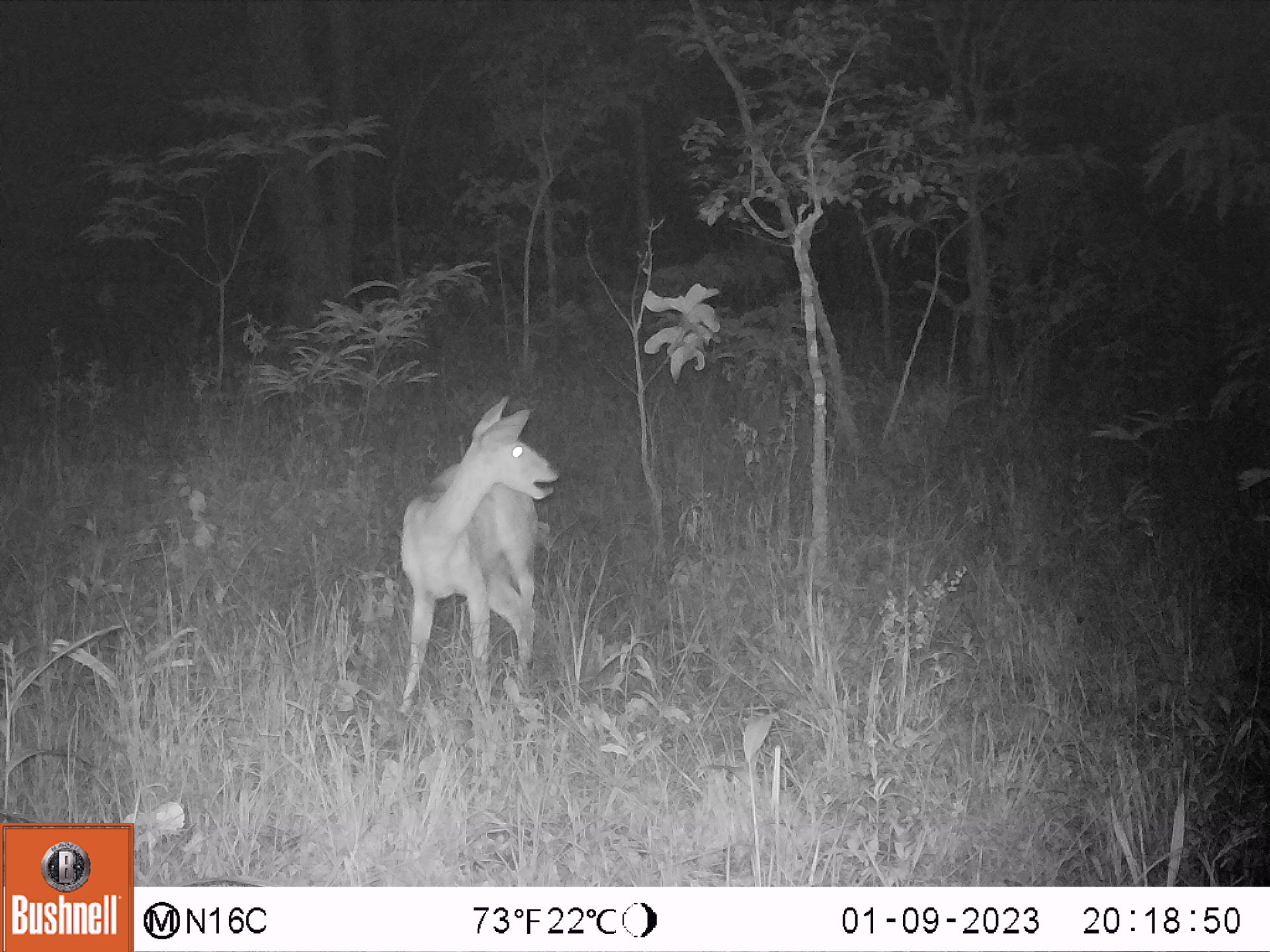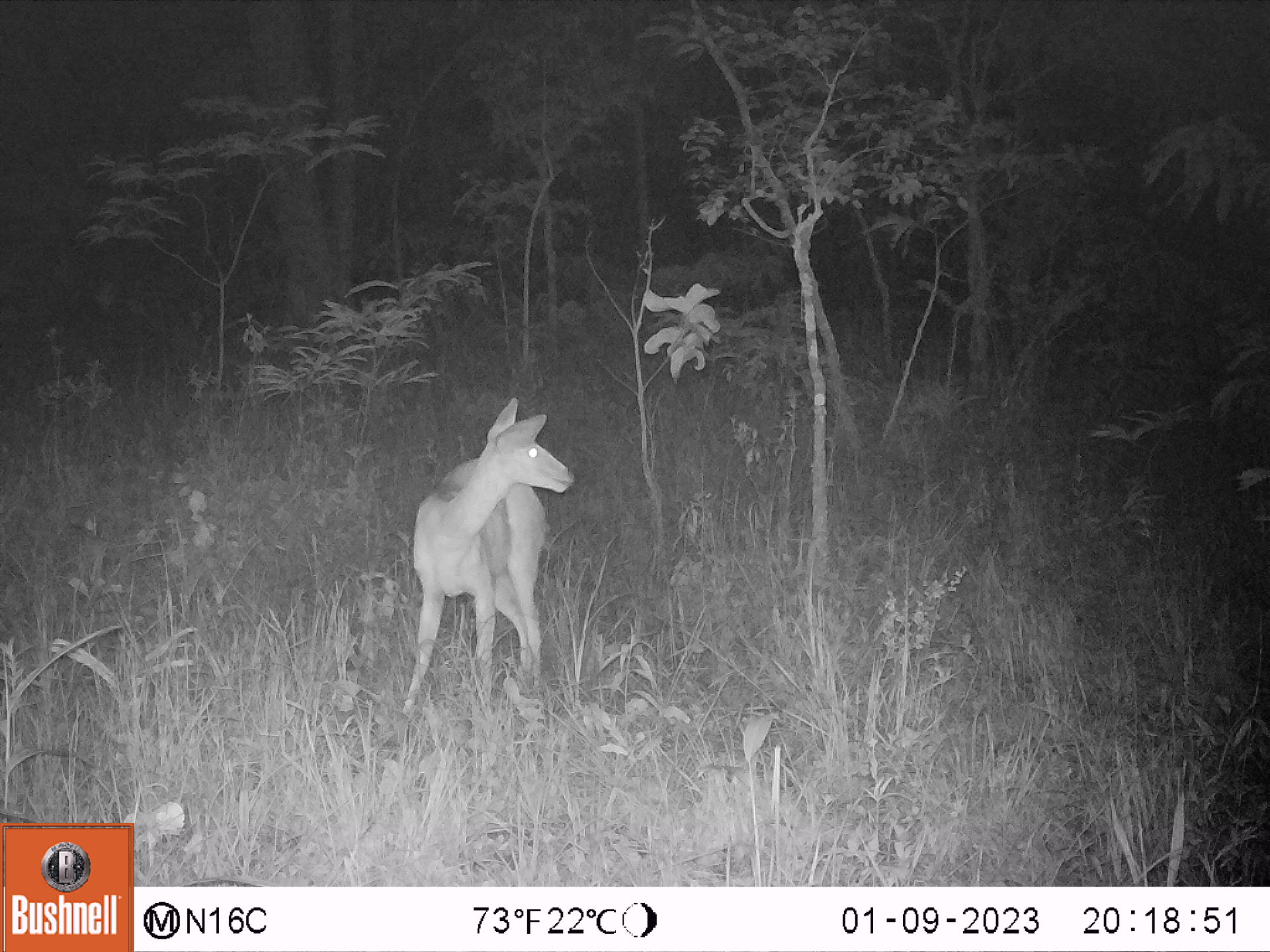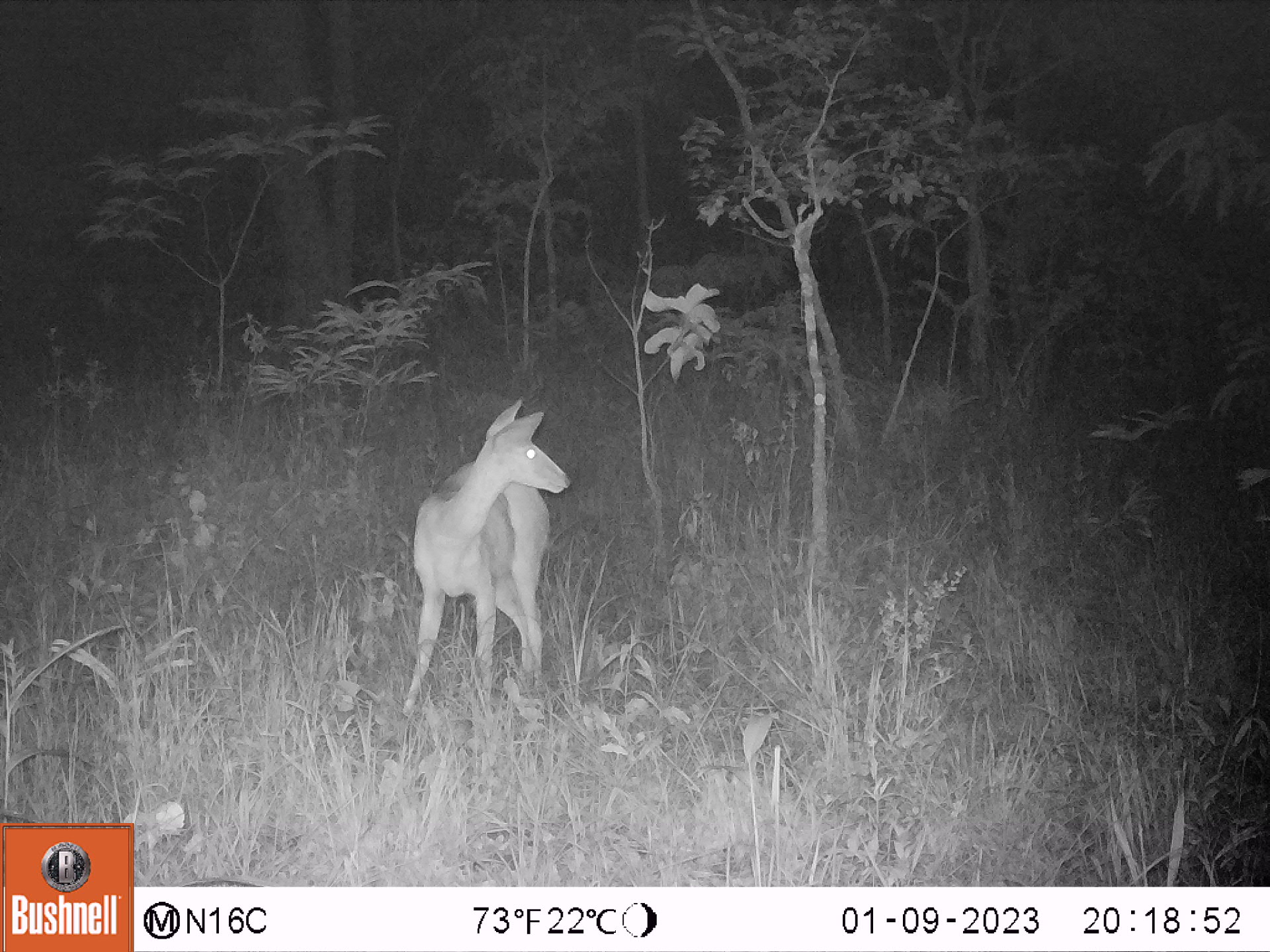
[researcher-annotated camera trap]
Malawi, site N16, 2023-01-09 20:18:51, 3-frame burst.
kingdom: Animalia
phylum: Chordata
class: Mammalia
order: Artiodactyla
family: Bovidae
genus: Tragelaphus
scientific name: Tragelaphus sylvaticus sylvaticus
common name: cape bushbuck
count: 1